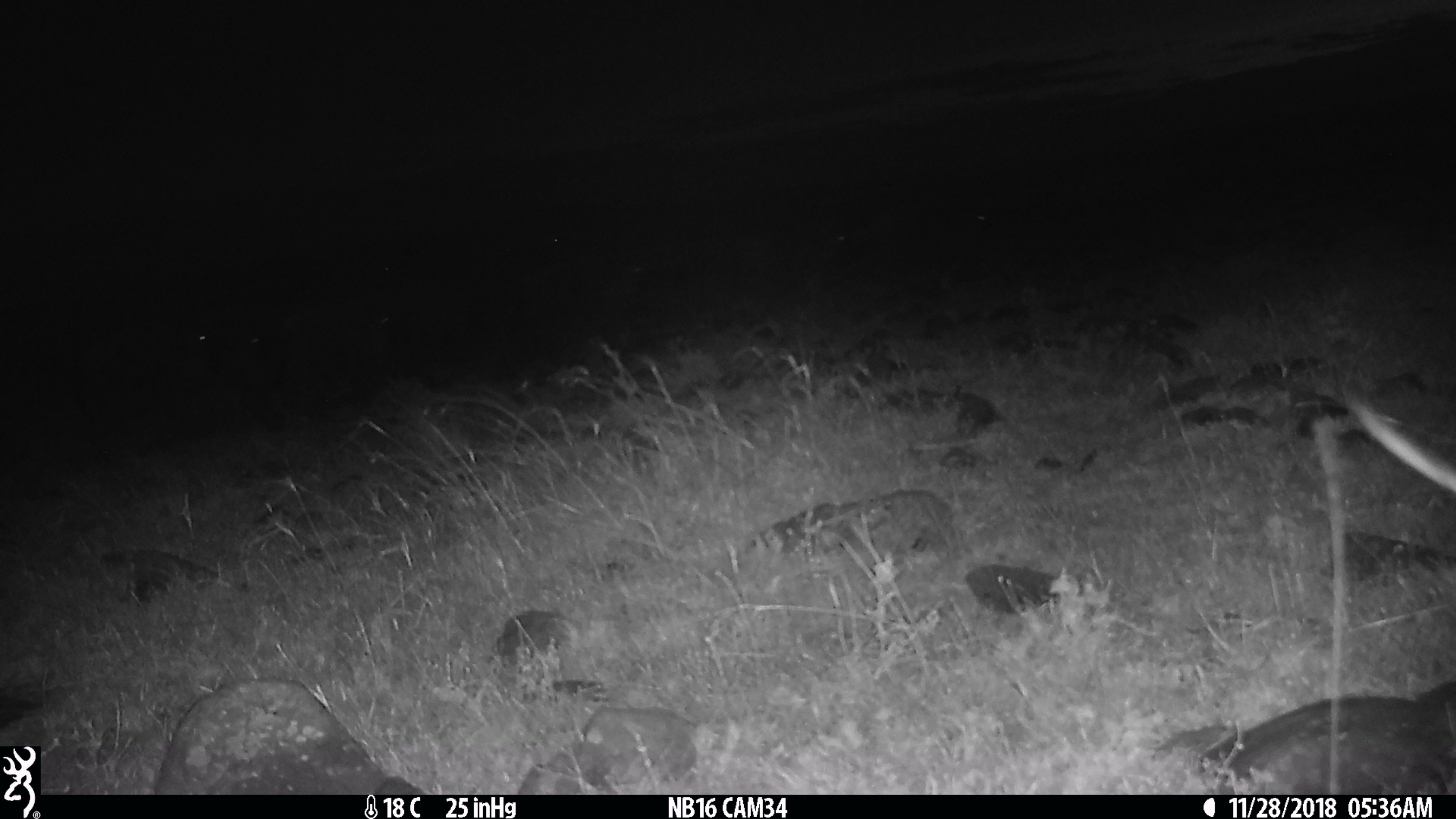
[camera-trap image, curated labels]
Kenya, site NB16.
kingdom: Animalia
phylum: Chordata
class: Mammalia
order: Artiodactyla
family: Bovidae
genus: Connochaetes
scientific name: Connochaetes taurinus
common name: blue wildebeest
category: wildebeest